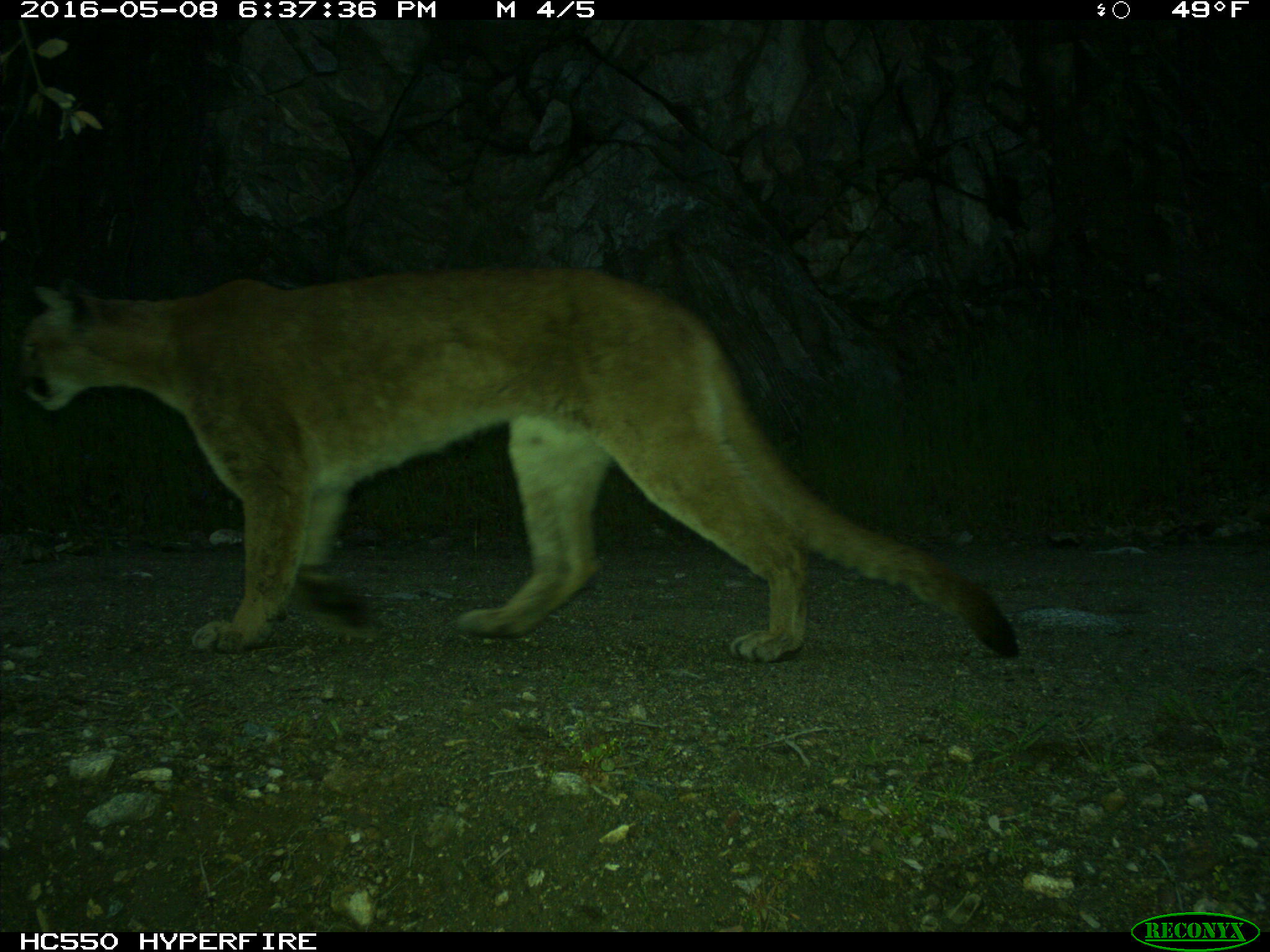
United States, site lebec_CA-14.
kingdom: Animalia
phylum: Chordata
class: Mammalia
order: Carnivora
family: Felidae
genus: Puma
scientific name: Puma concolor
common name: mountain lion